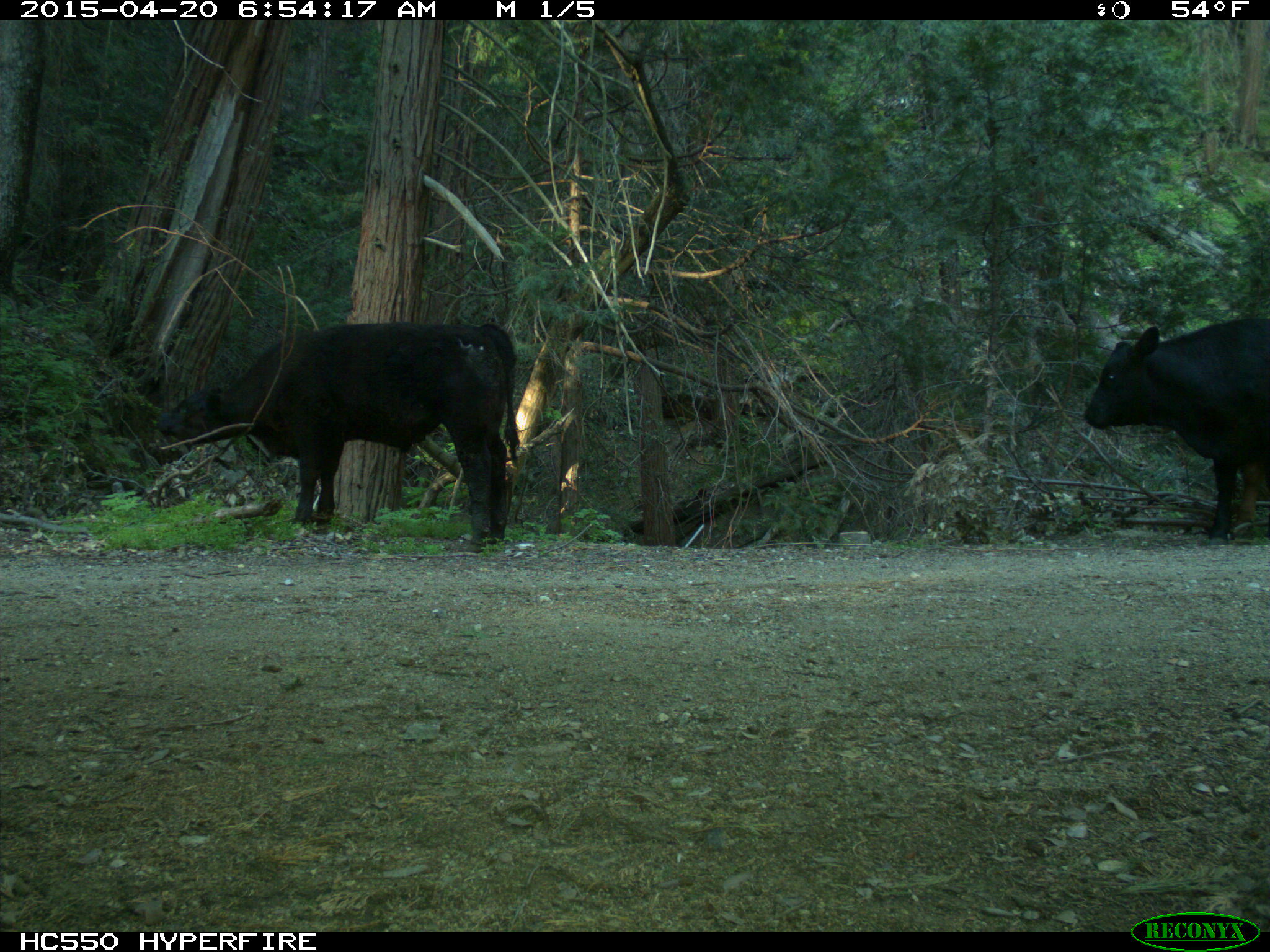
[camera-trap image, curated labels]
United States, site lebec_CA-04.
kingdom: Animalia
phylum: Chordata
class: Mammalia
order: Artiodactyla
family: Bovidae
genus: Bos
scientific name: Bos taurus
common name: domestic cow